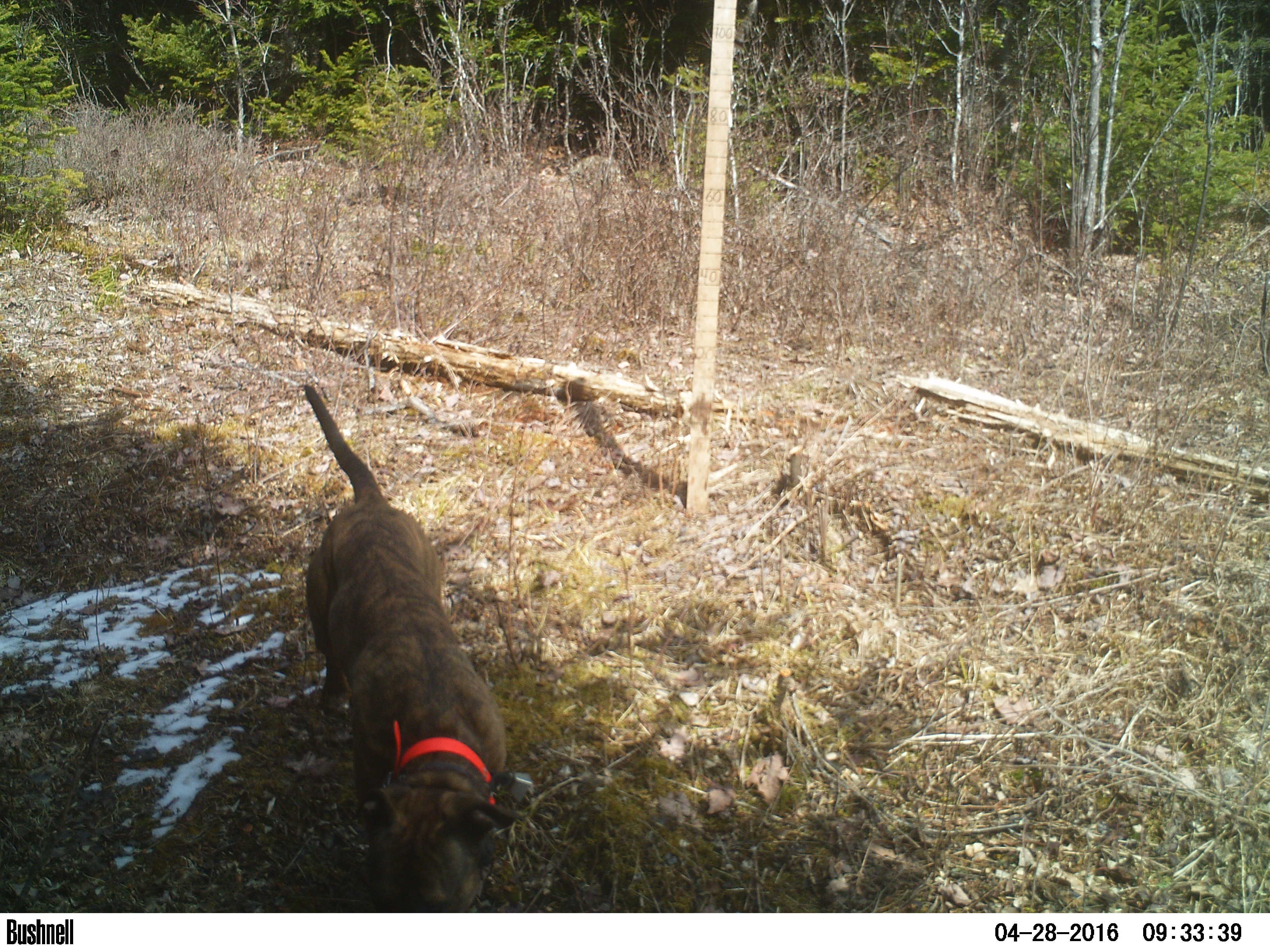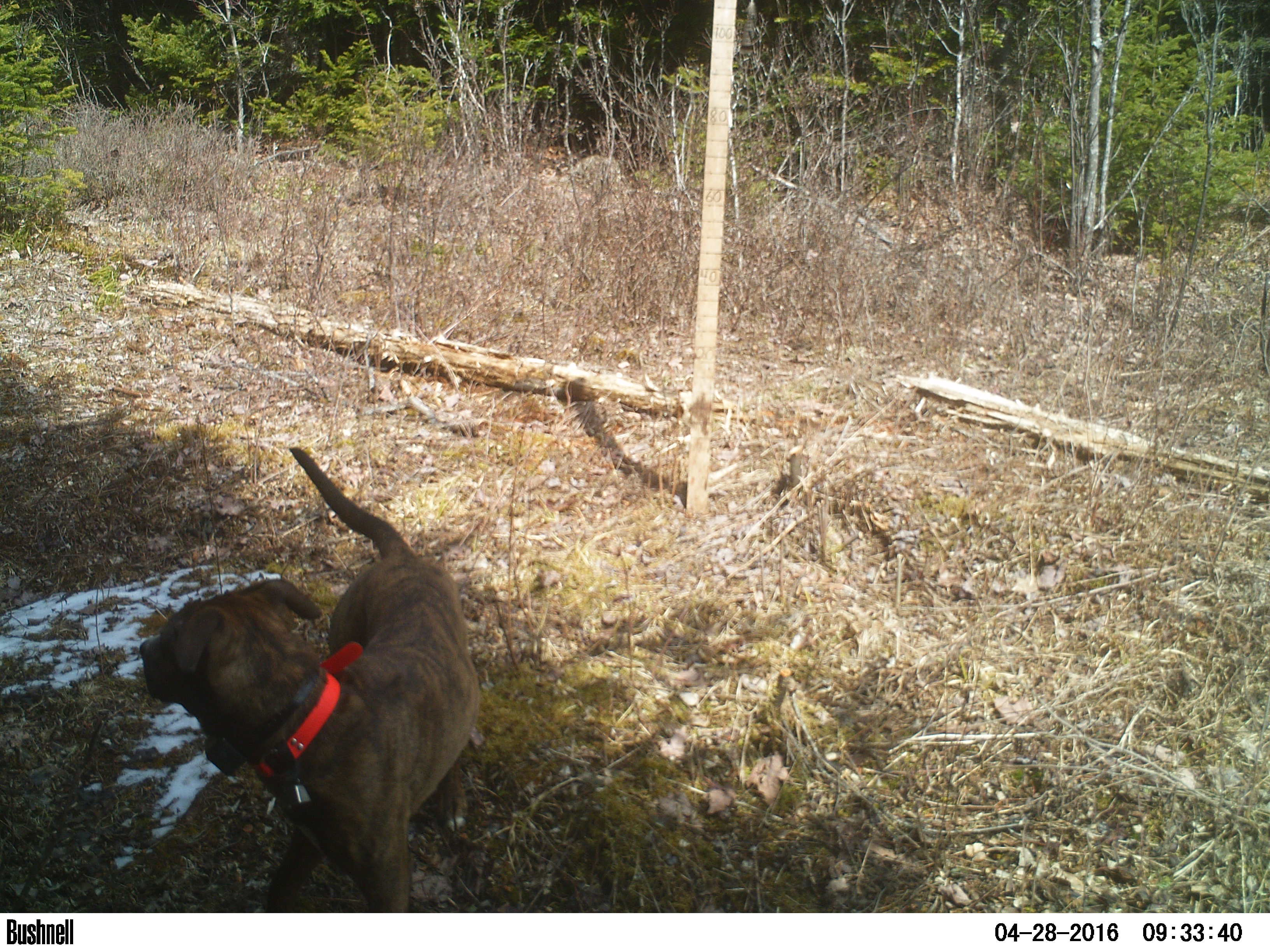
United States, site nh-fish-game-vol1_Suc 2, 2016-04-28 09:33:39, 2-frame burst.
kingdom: Animalia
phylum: Chordata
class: Mammalia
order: Carnivora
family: Canidae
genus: Canis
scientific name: Canis familiaris familiaris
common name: domestic dog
Domestic dog (Canis familiaris familiaris).